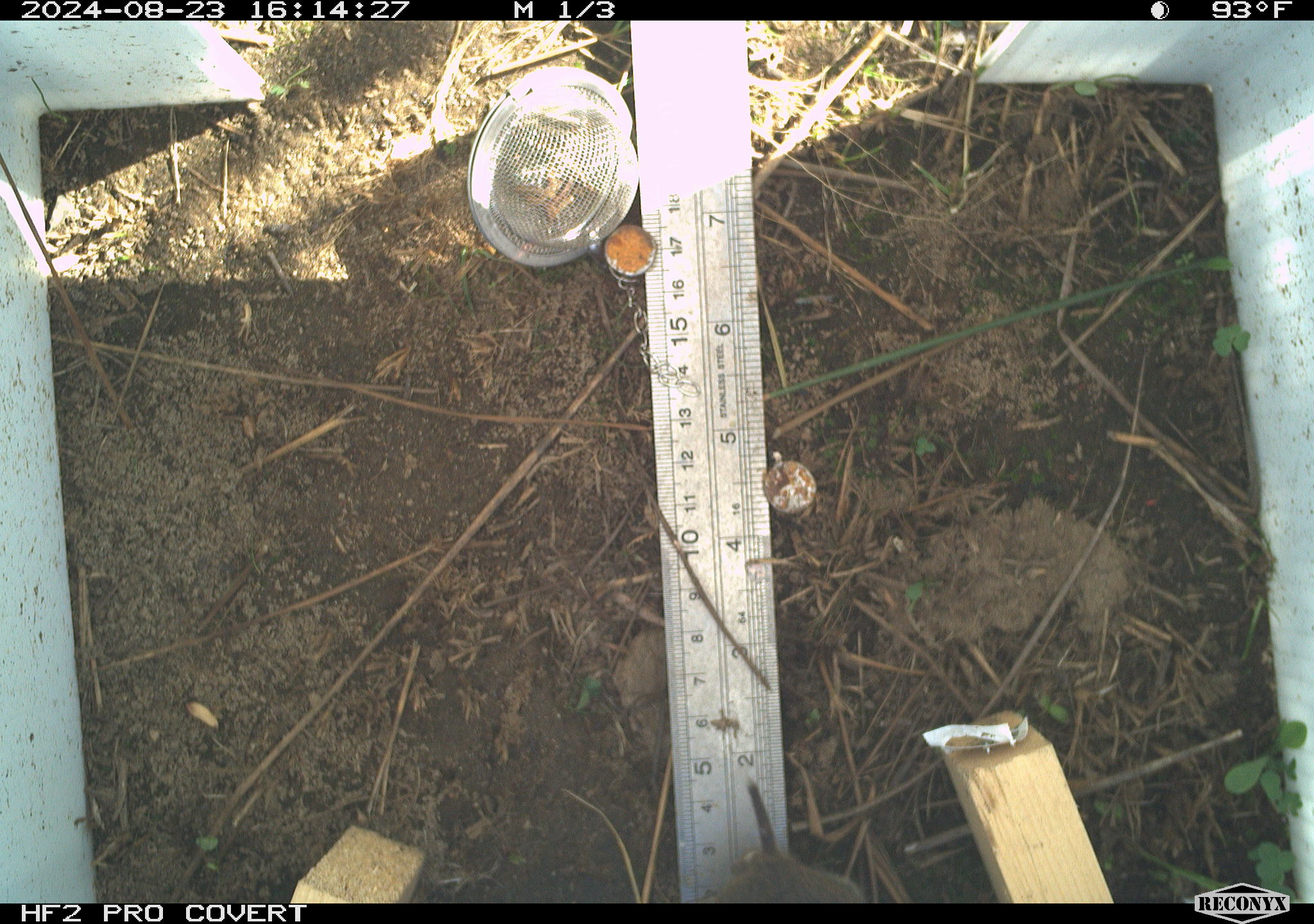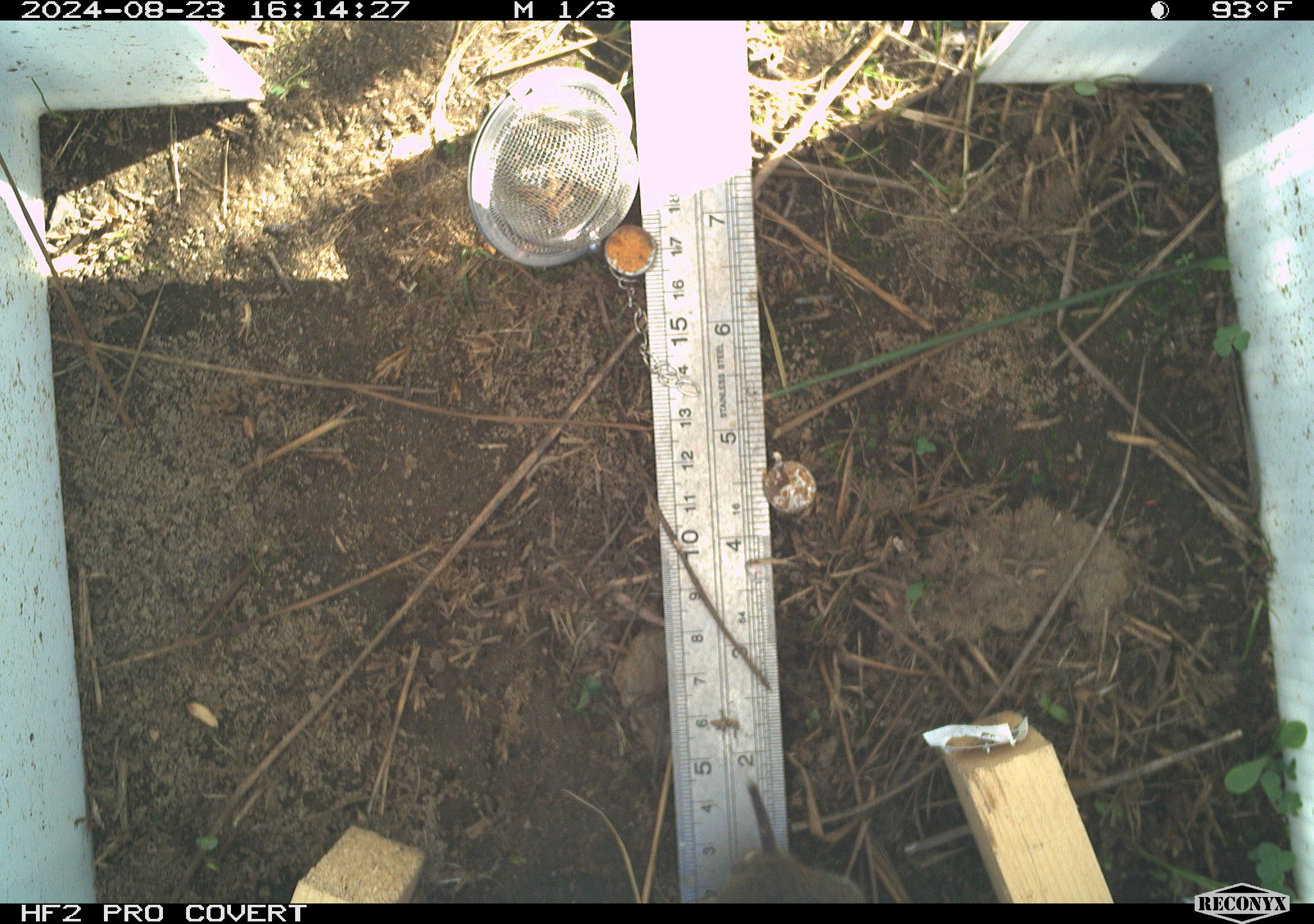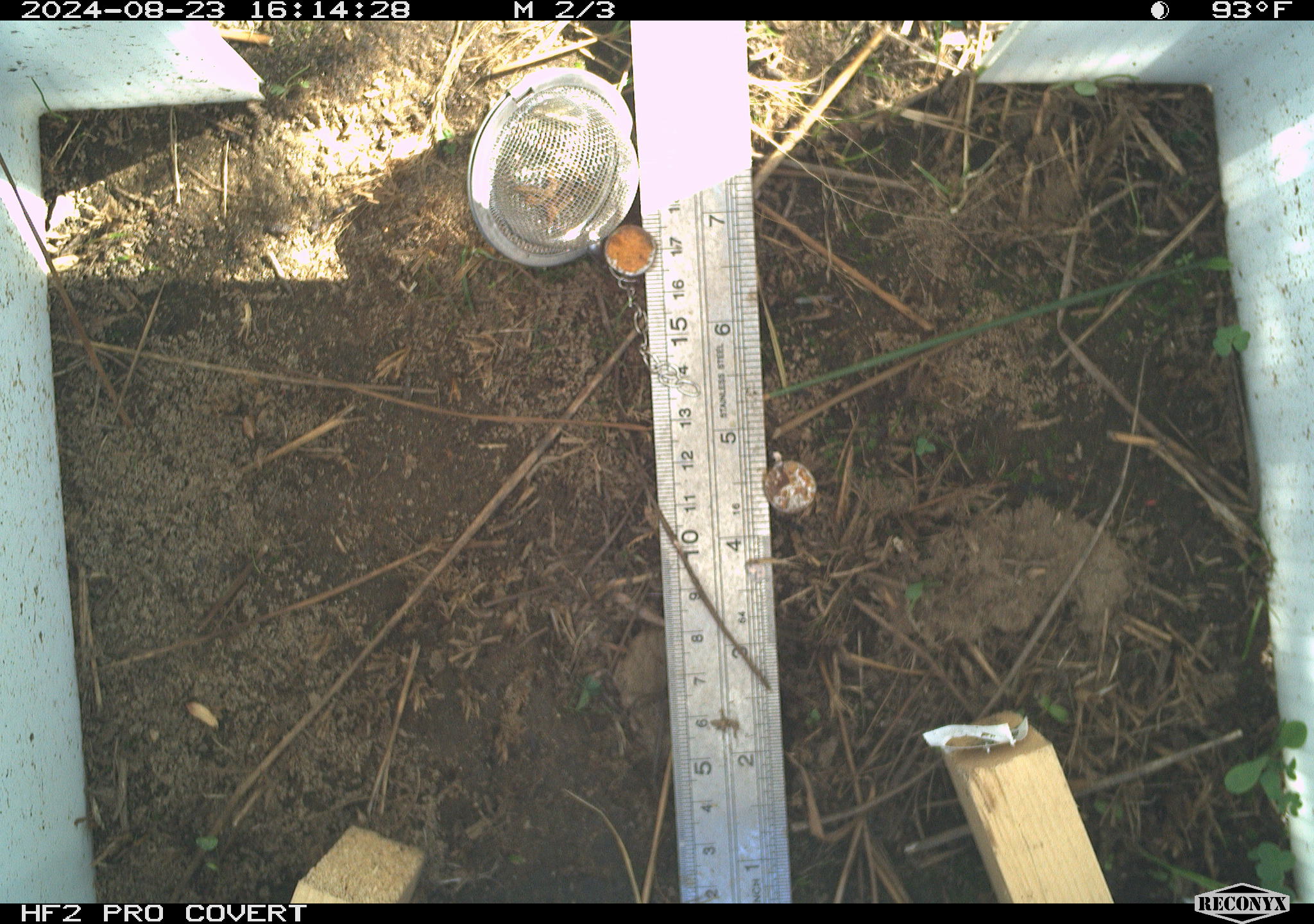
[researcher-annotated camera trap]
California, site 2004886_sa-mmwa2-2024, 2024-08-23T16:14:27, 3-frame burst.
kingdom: Animalia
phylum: Chordata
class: Mammalia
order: Rodentia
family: Cricetidae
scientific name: Arvicolinae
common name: voles, lemmings, and muskrats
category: arvicolinae subfamily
Arvicolinae subfamily (voles, lemmings, and muskrats) (Arvicolinae).